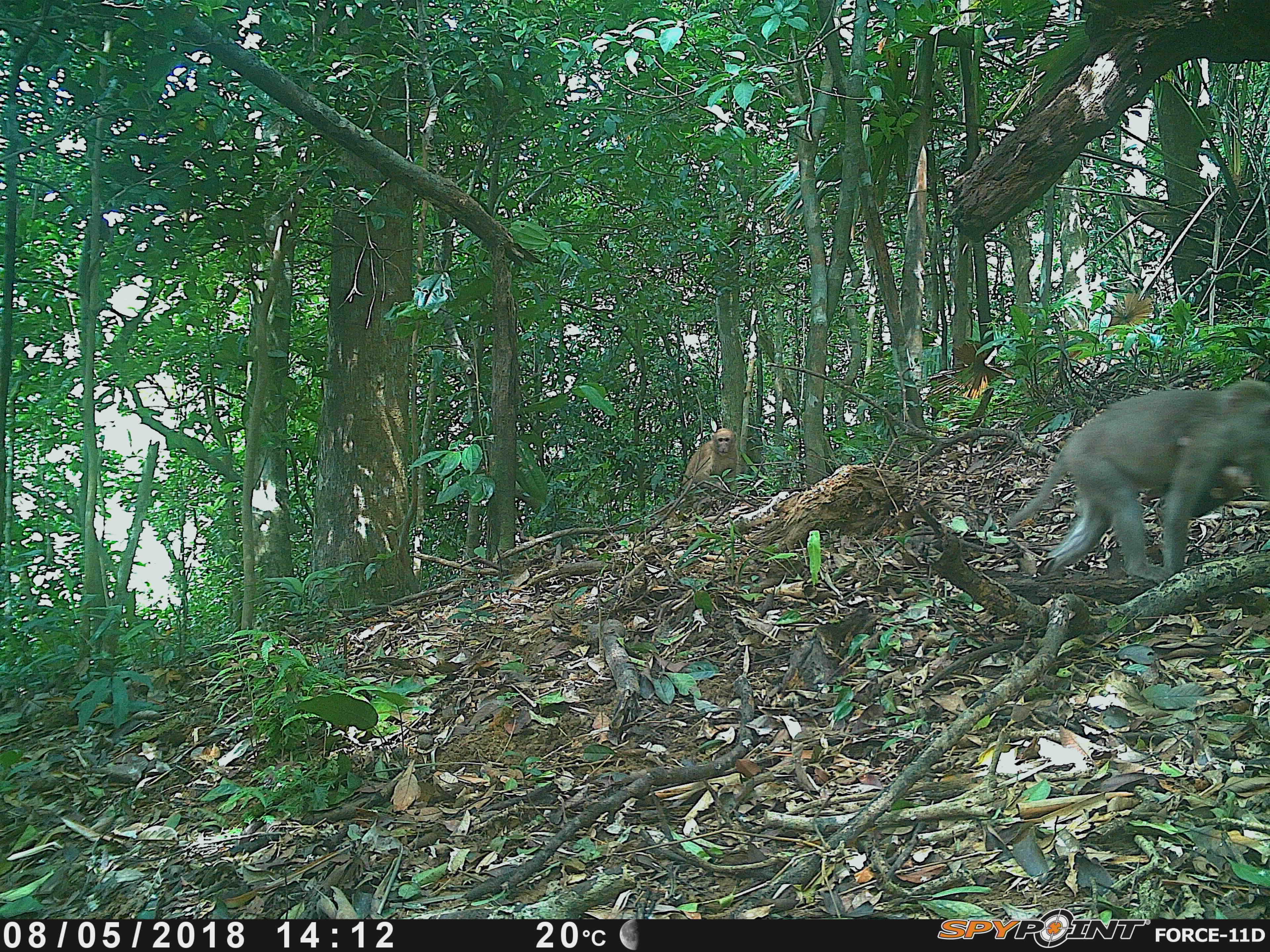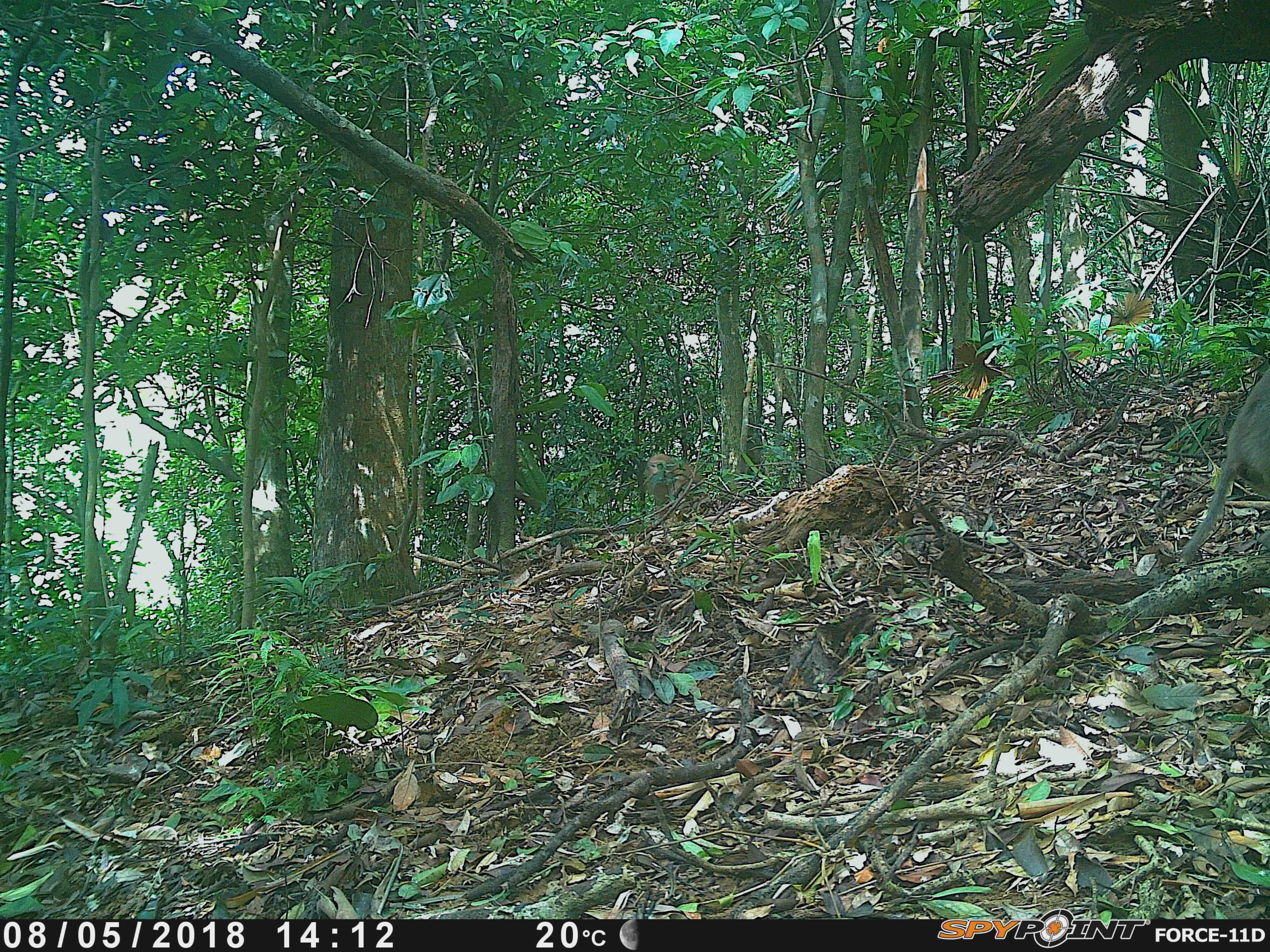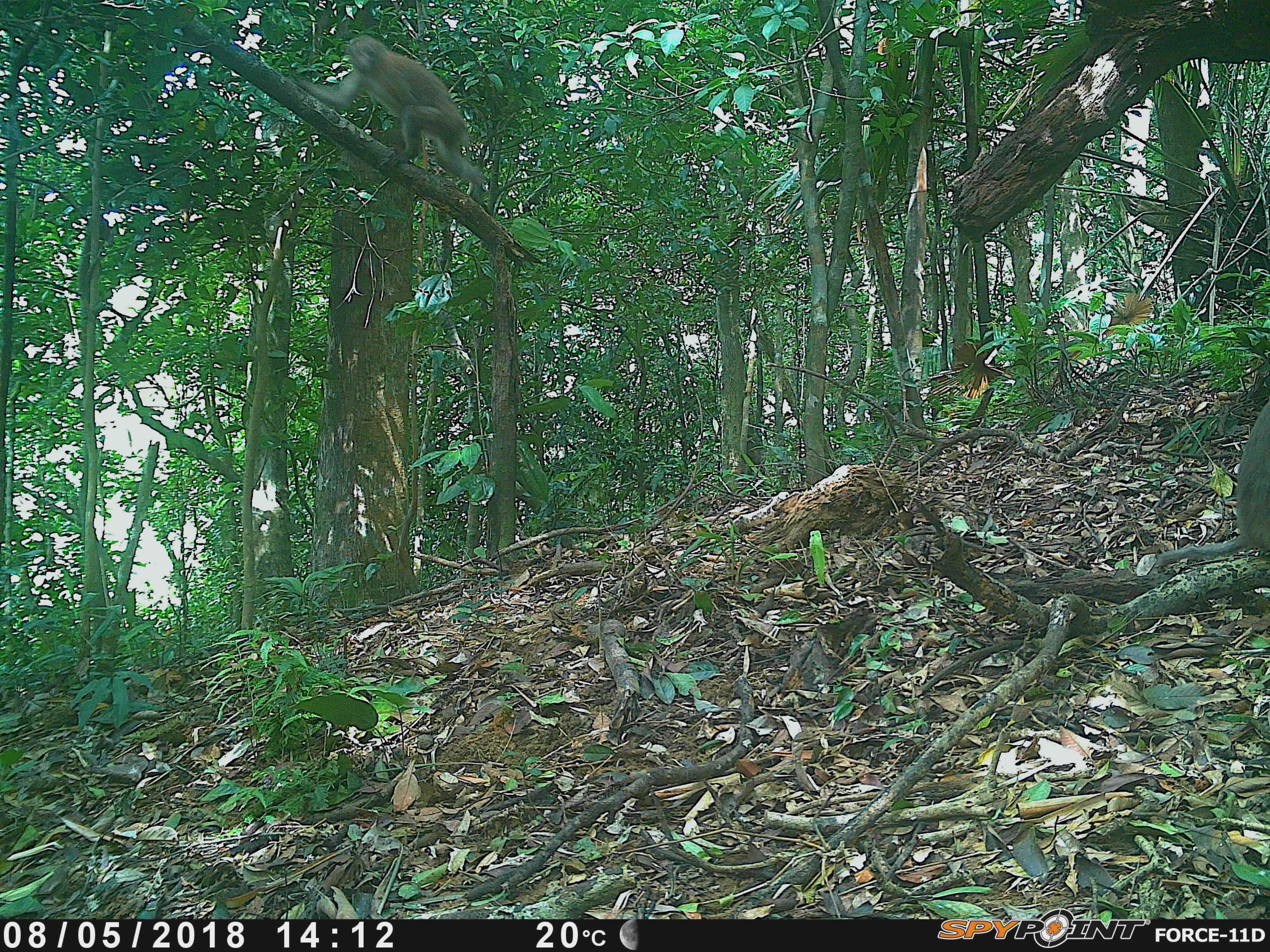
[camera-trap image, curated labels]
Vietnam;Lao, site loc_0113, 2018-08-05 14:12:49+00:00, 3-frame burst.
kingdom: Animalia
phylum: Chordata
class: Mammalia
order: Primates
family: Cercopithecidae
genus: Macaca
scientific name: Macaca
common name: macaques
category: assam or rhesus macaque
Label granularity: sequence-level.